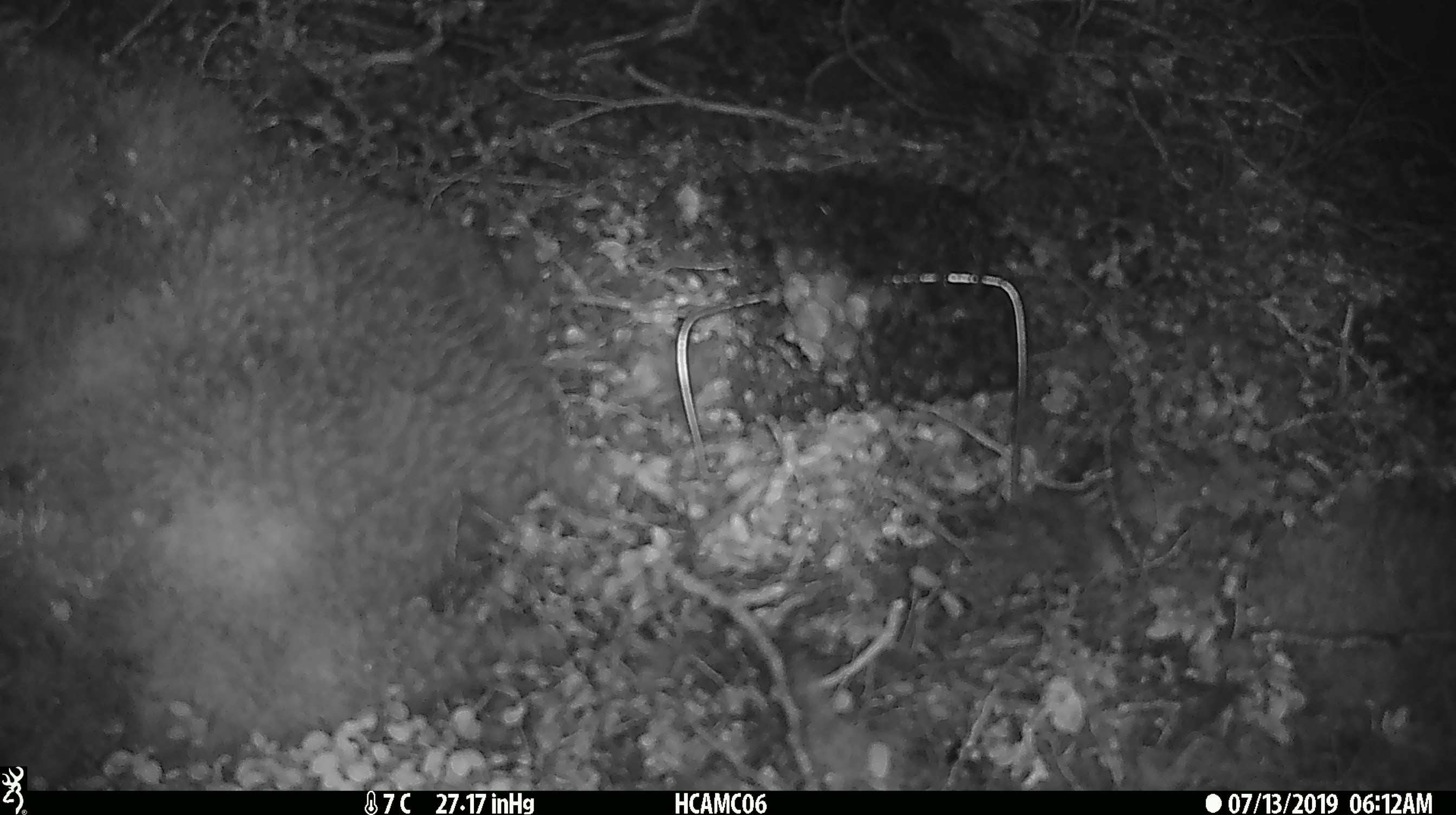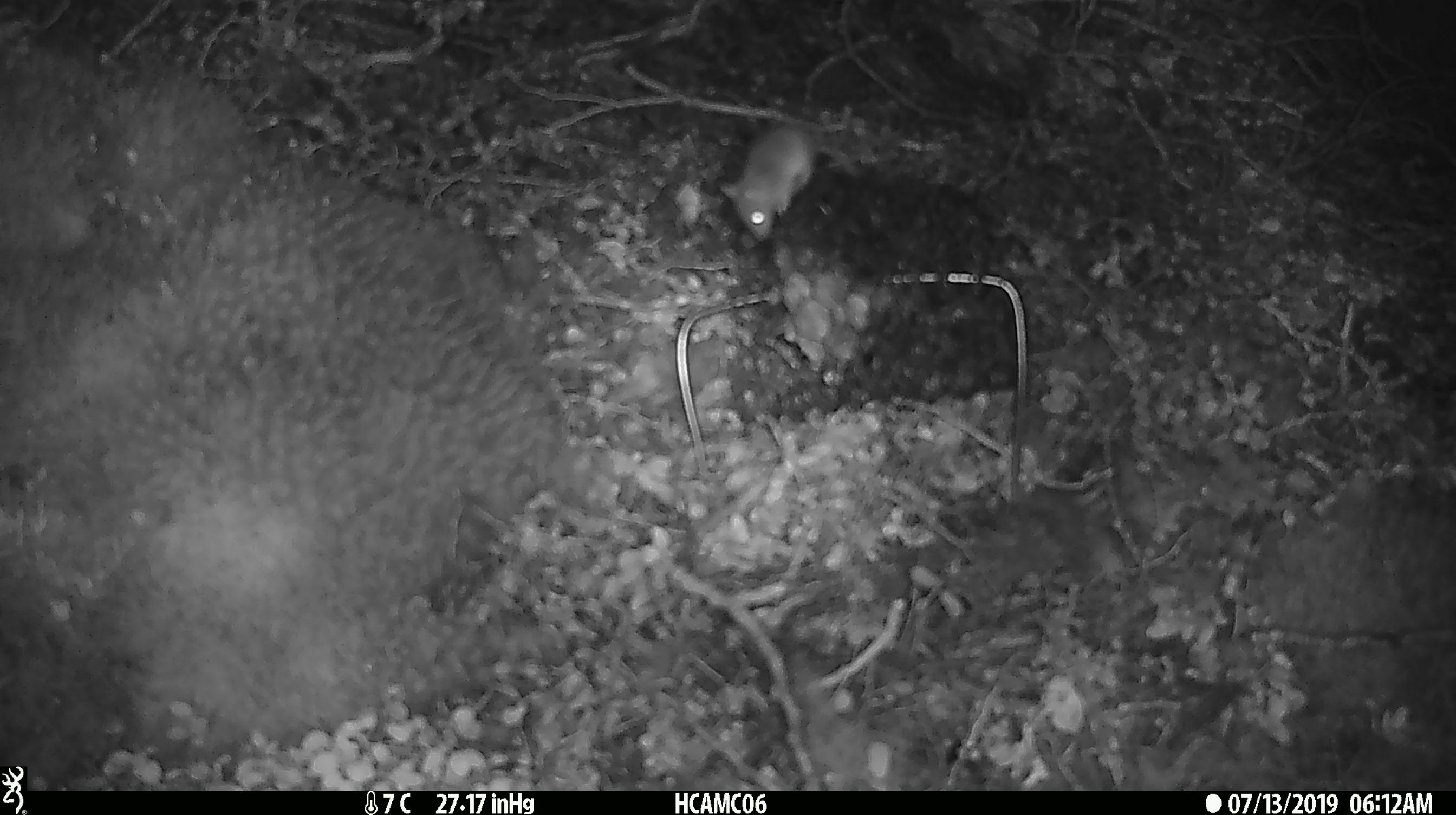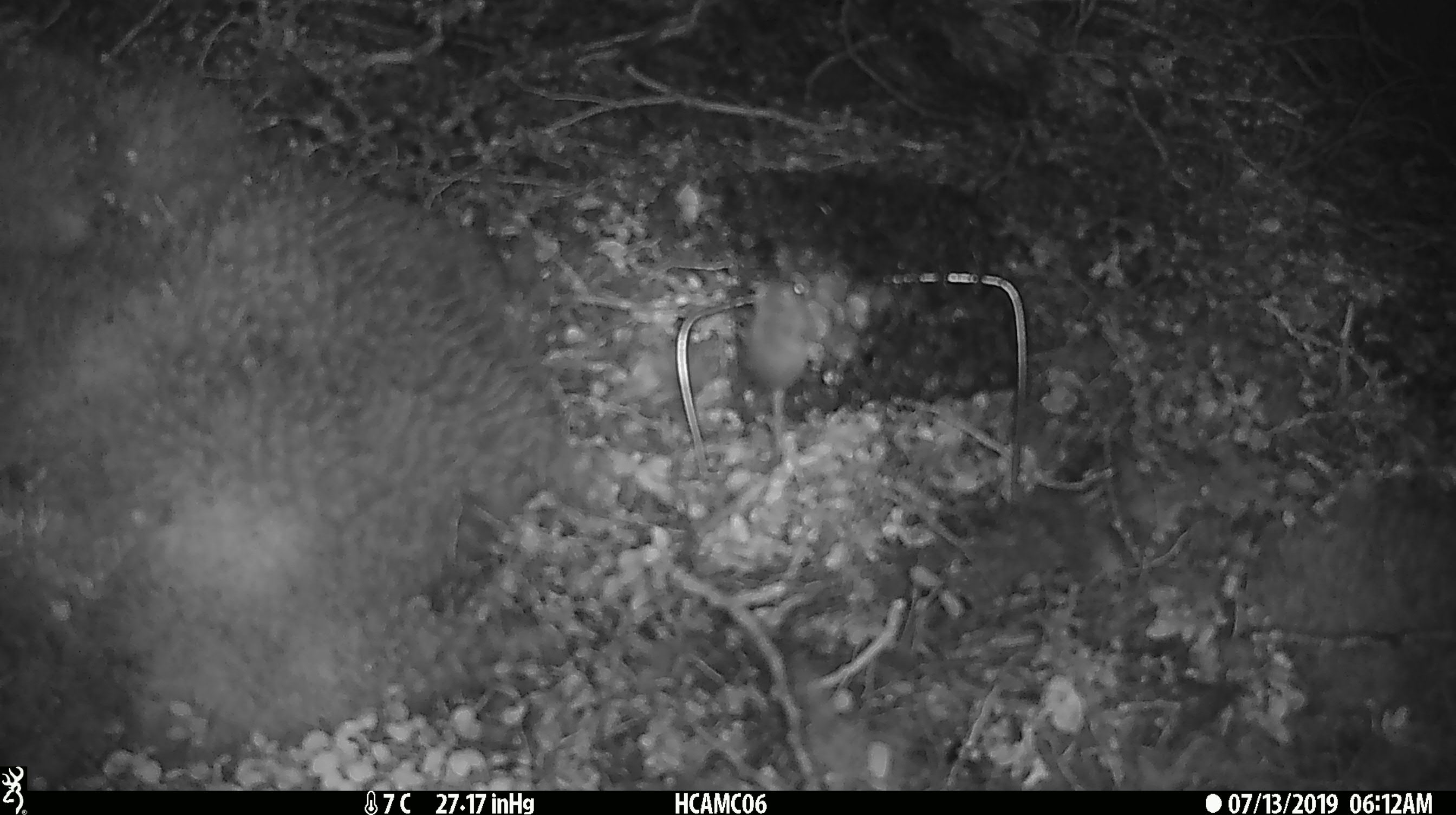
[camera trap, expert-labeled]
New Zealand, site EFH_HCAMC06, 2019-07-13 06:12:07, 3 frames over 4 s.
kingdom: Animalia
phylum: Chordata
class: Mammalia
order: Rodentia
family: Muridae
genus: Mus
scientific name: Mus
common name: mouse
Mouse (Mus).